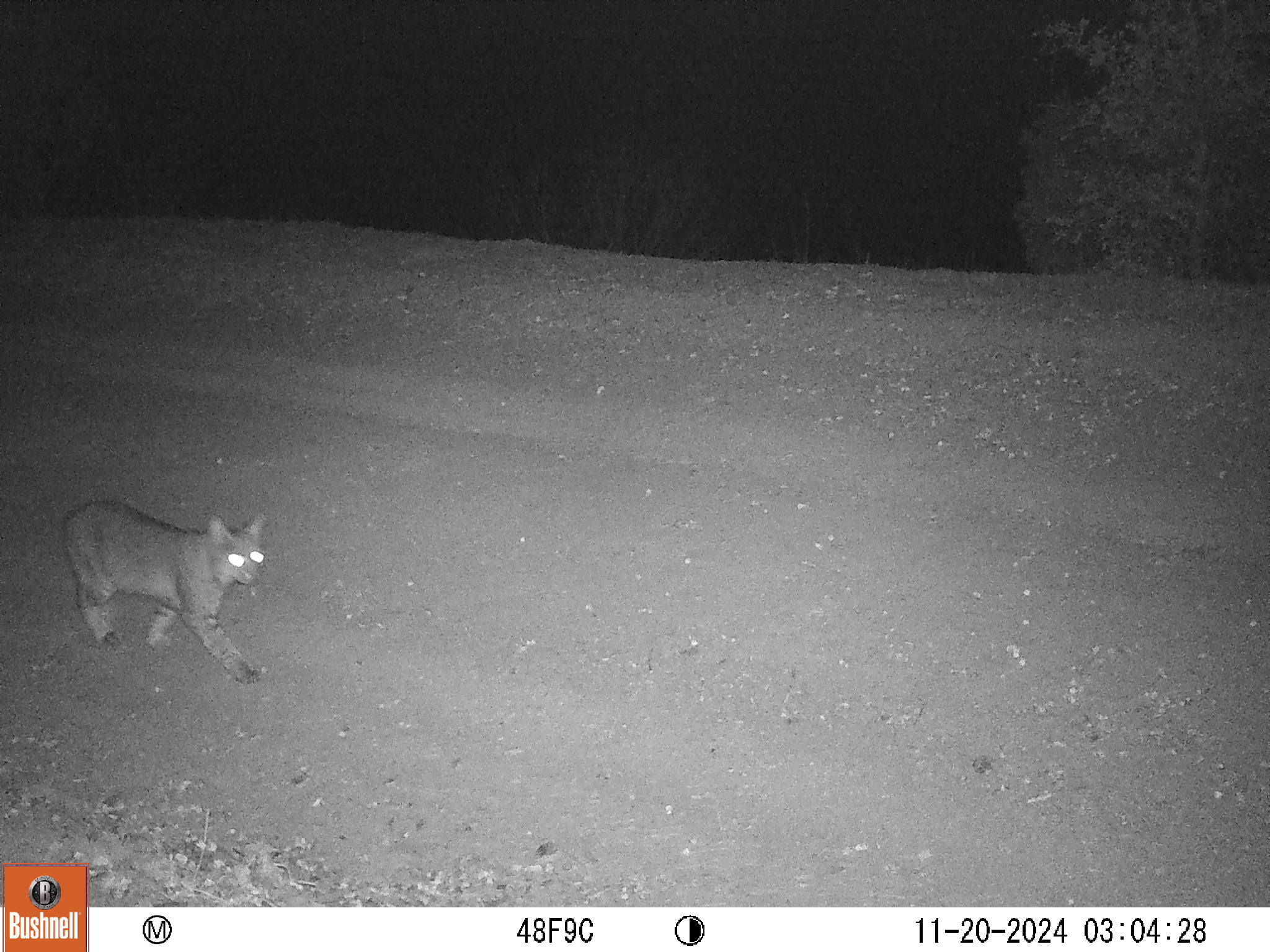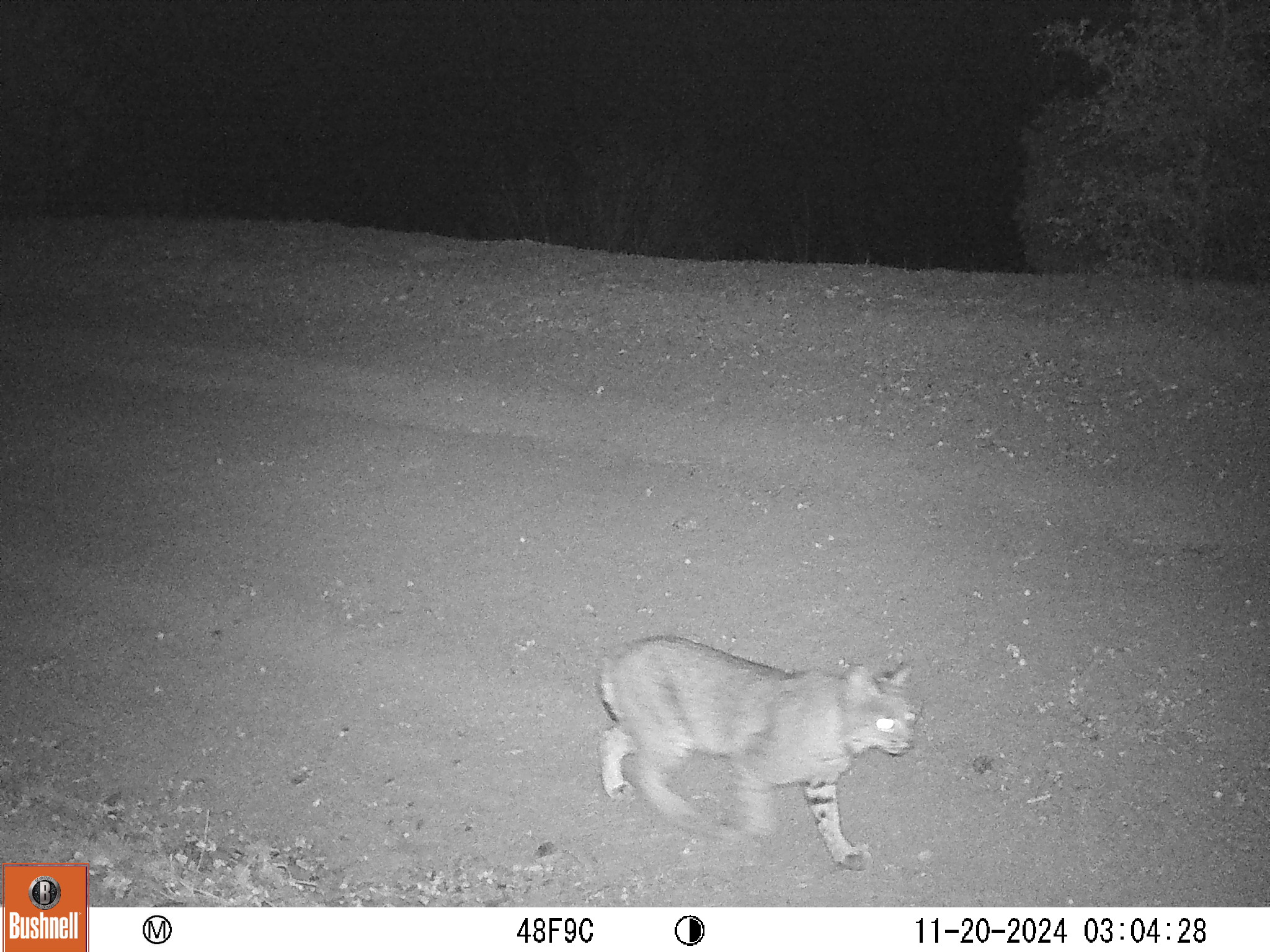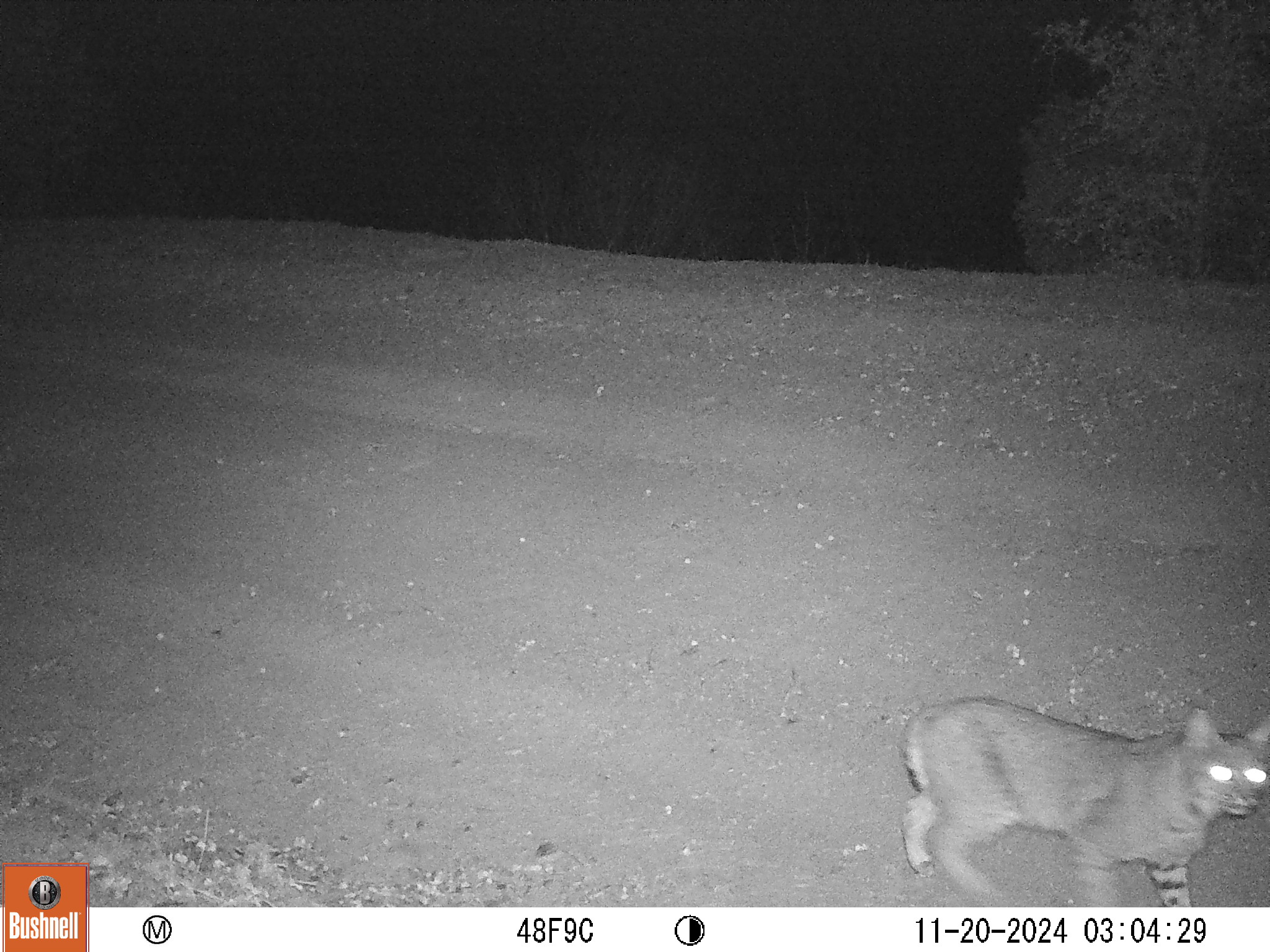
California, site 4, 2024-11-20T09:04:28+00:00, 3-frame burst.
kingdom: Animalia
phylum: Chordata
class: Mammalia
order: Carnivora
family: Felidae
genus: Lynx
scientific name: Lynx rufus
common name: bobcat